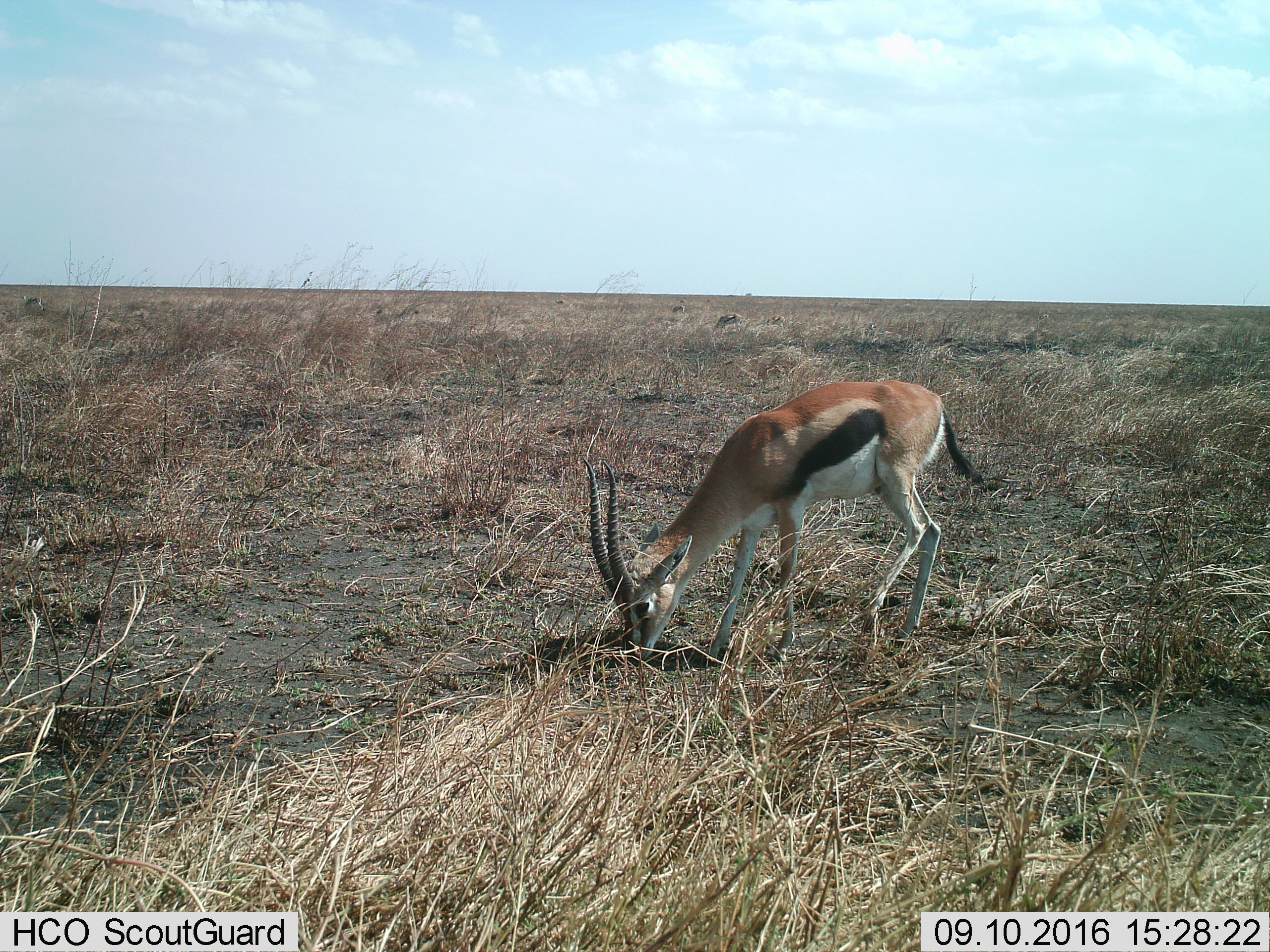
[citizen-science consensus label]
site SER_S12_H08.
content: unidentified animal